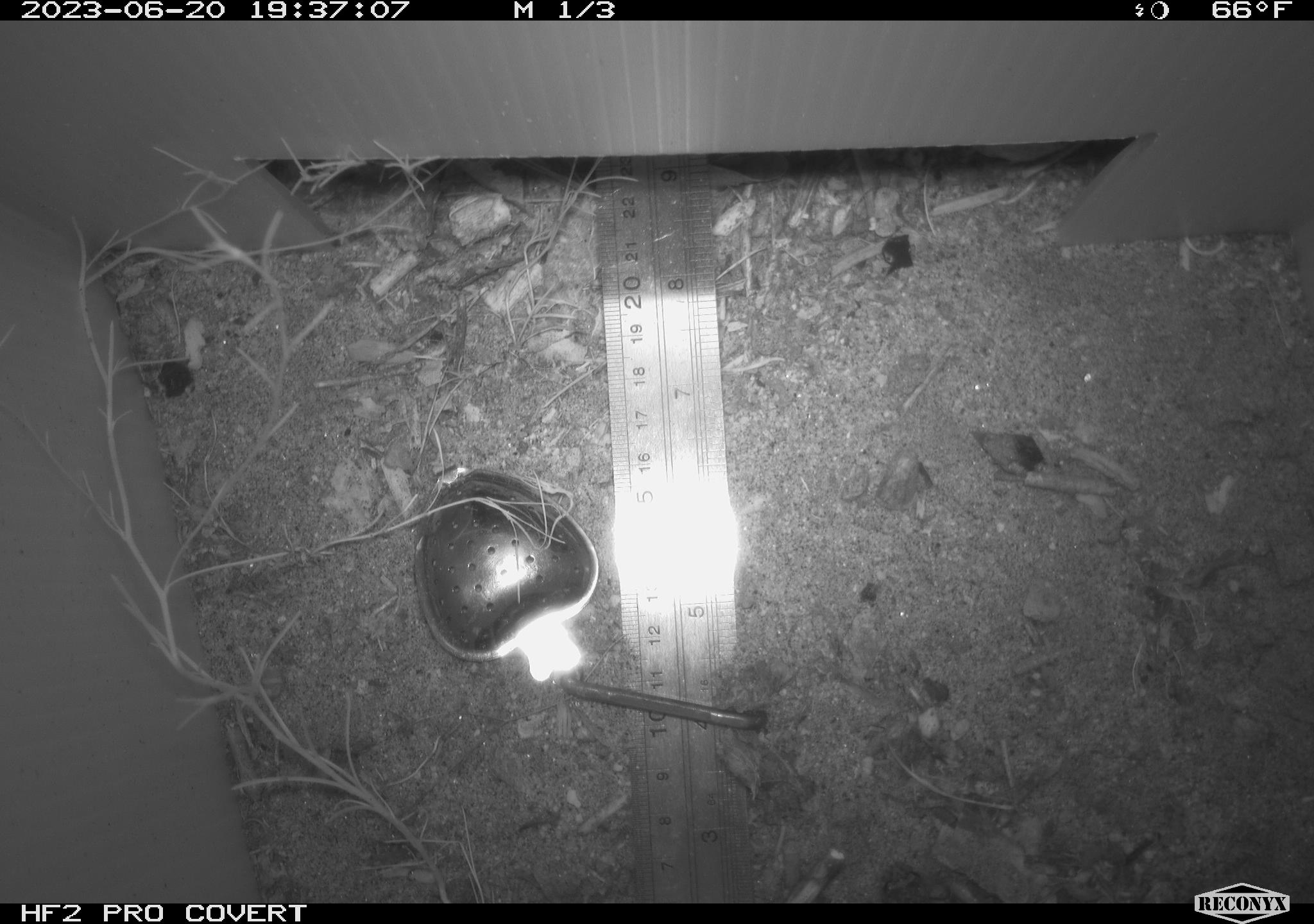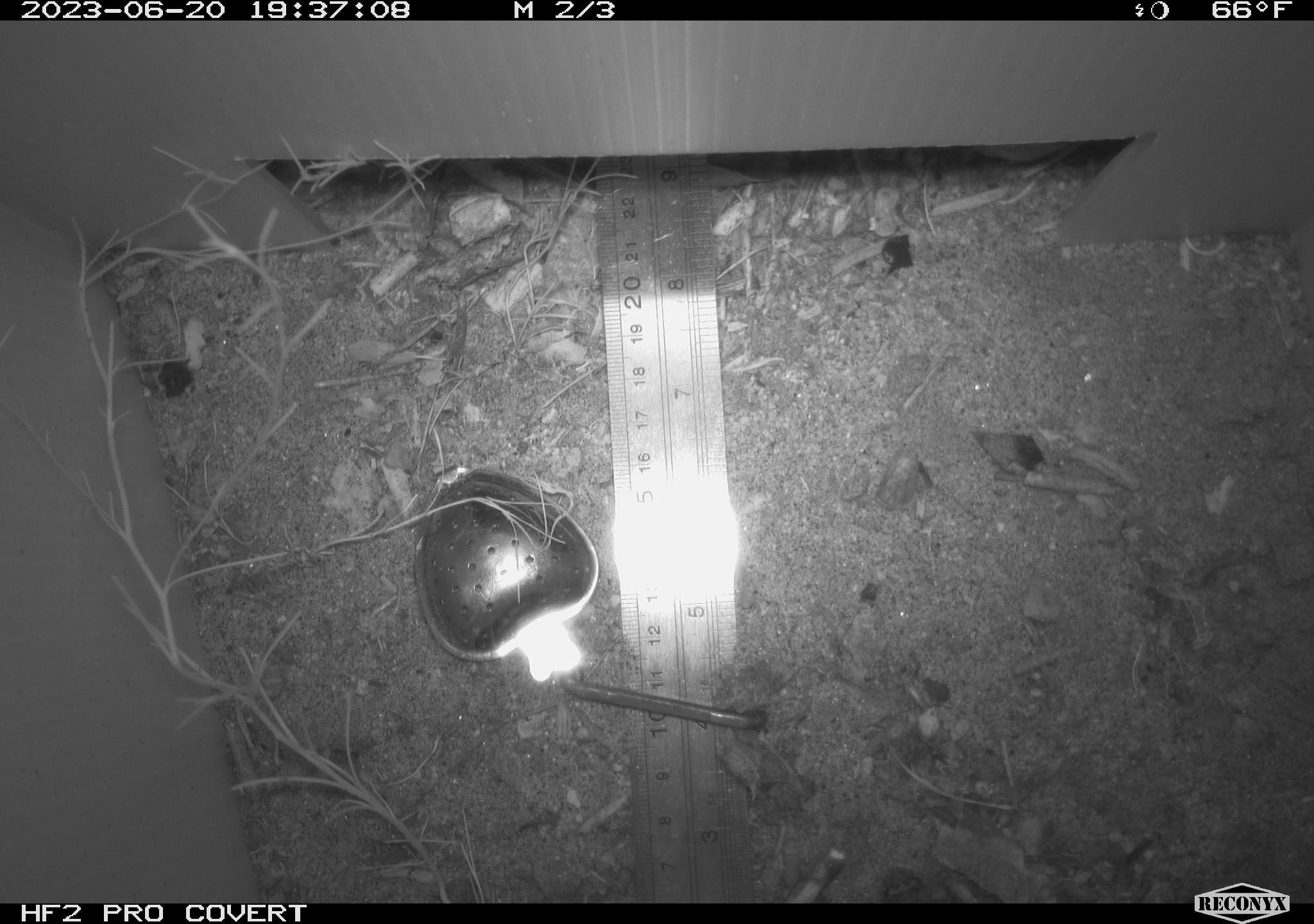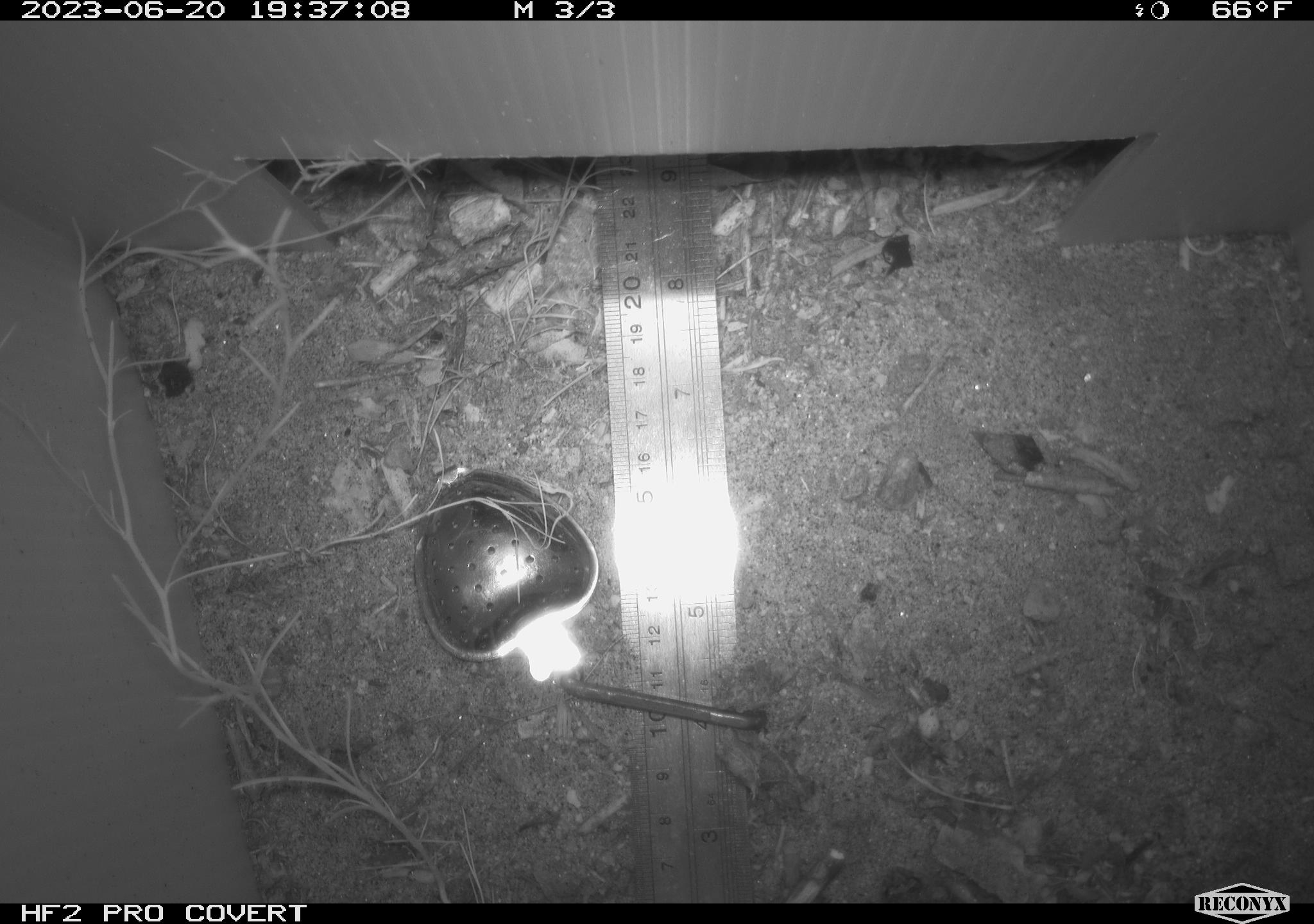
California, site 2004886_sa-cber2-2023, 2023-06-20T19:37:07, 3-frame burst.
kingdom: Animalia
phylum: Chordata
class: Amphibia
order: Anura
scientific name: Anura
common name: frogs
Frogs (Anura).